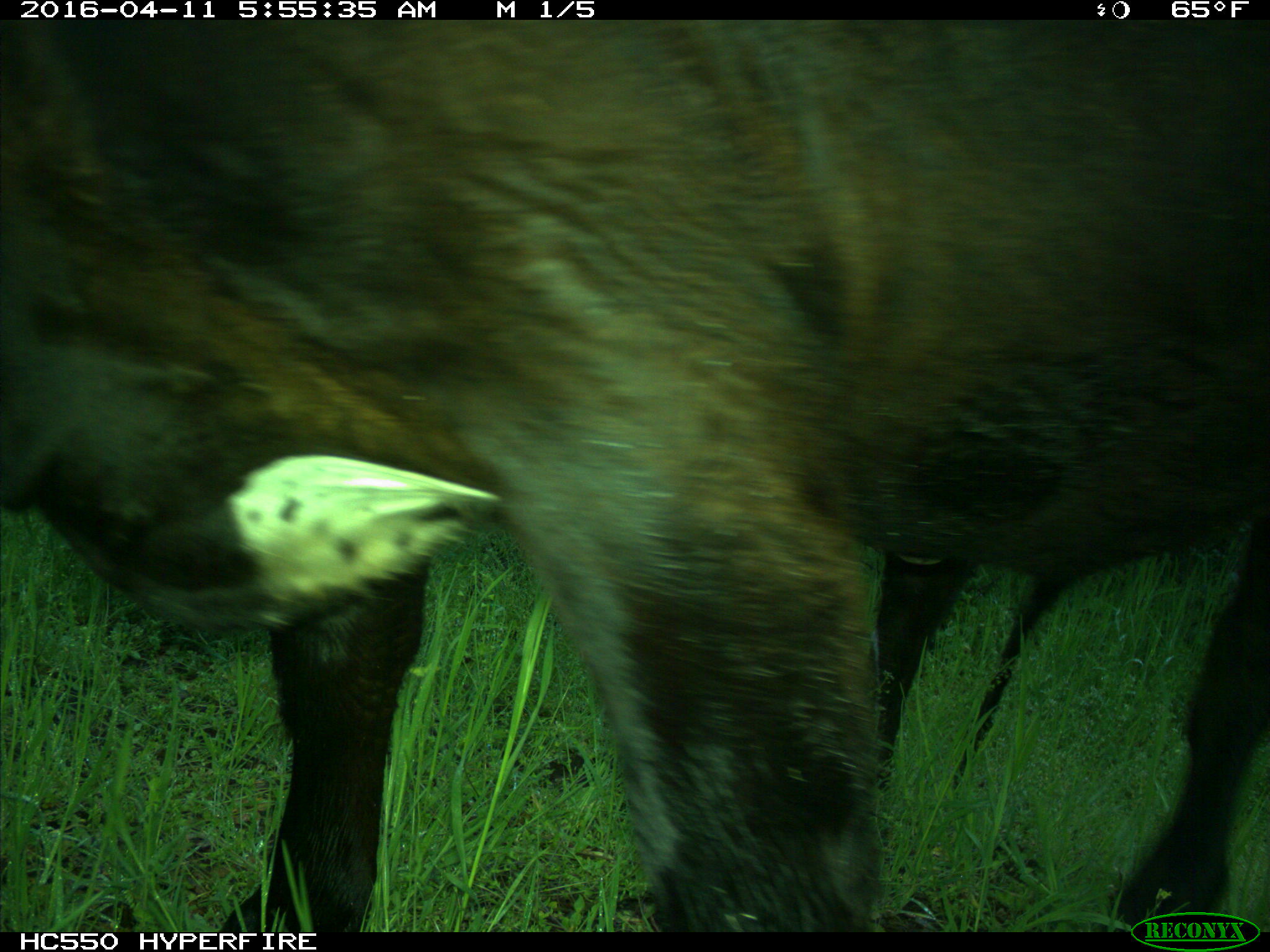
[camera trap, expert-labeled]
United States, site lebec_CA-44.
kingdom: Animalia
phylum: Chordata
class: Mammalia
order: Artiodactyla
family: Bovidae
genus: Bos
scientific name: Bos taurus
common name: domestic cow